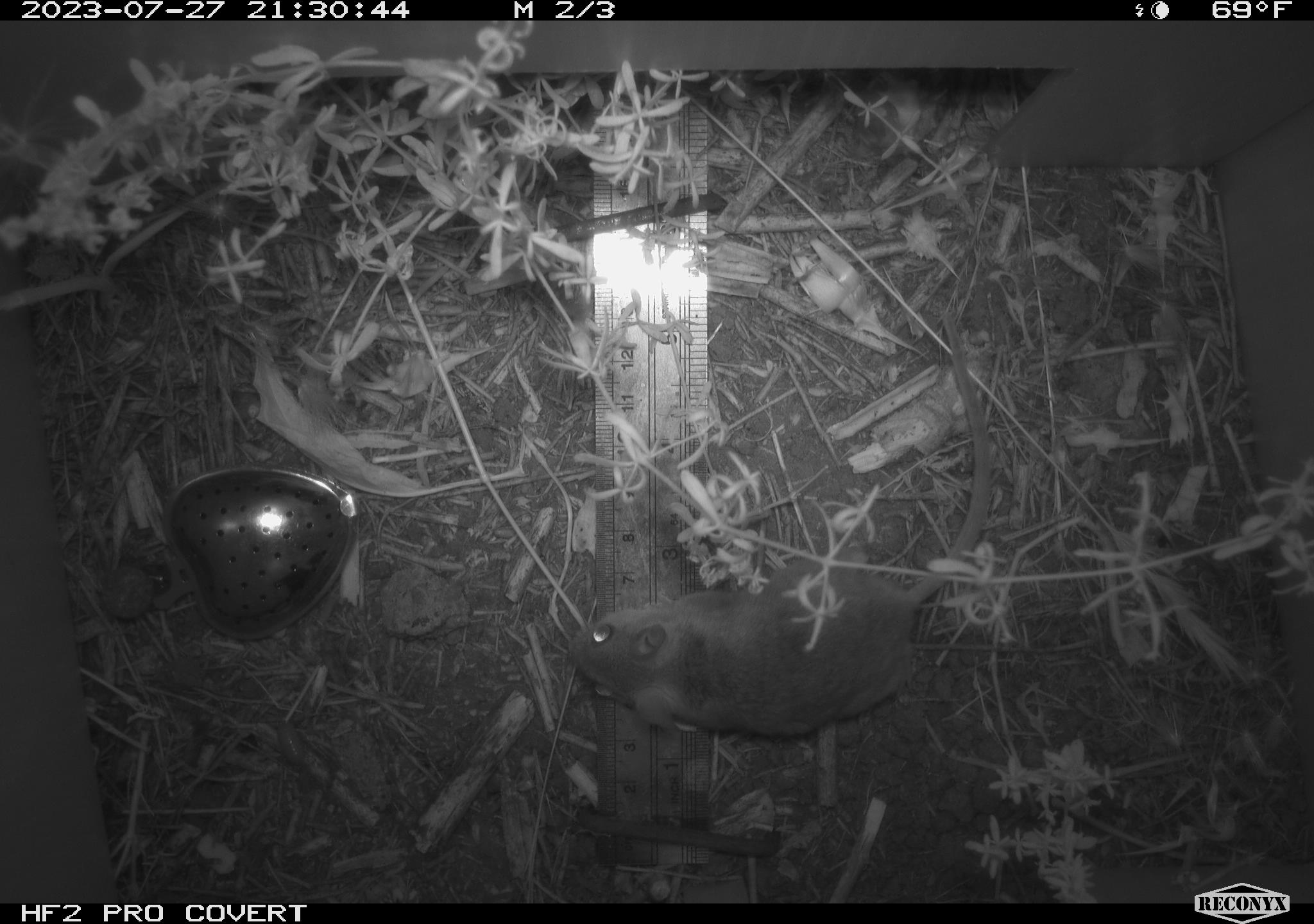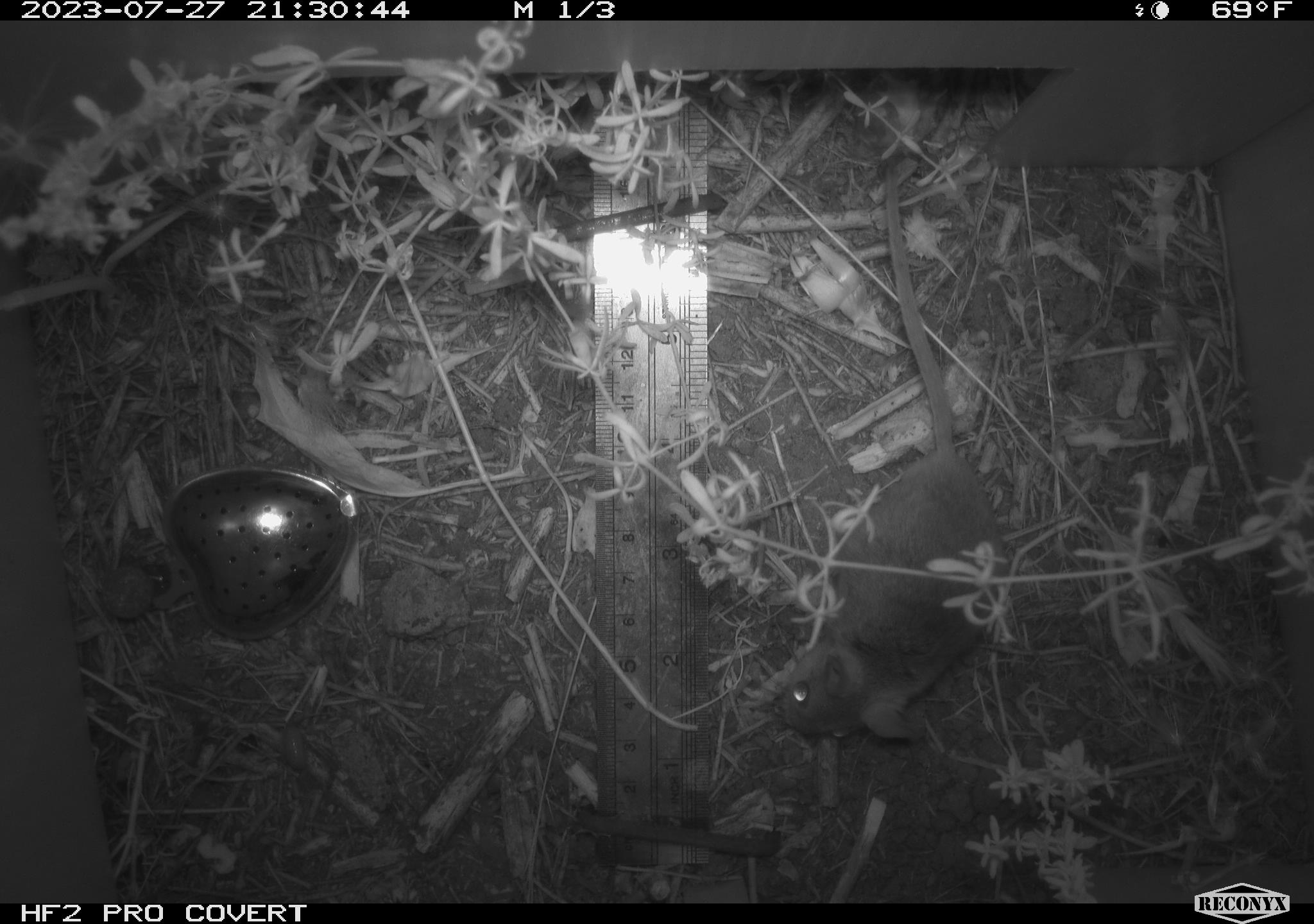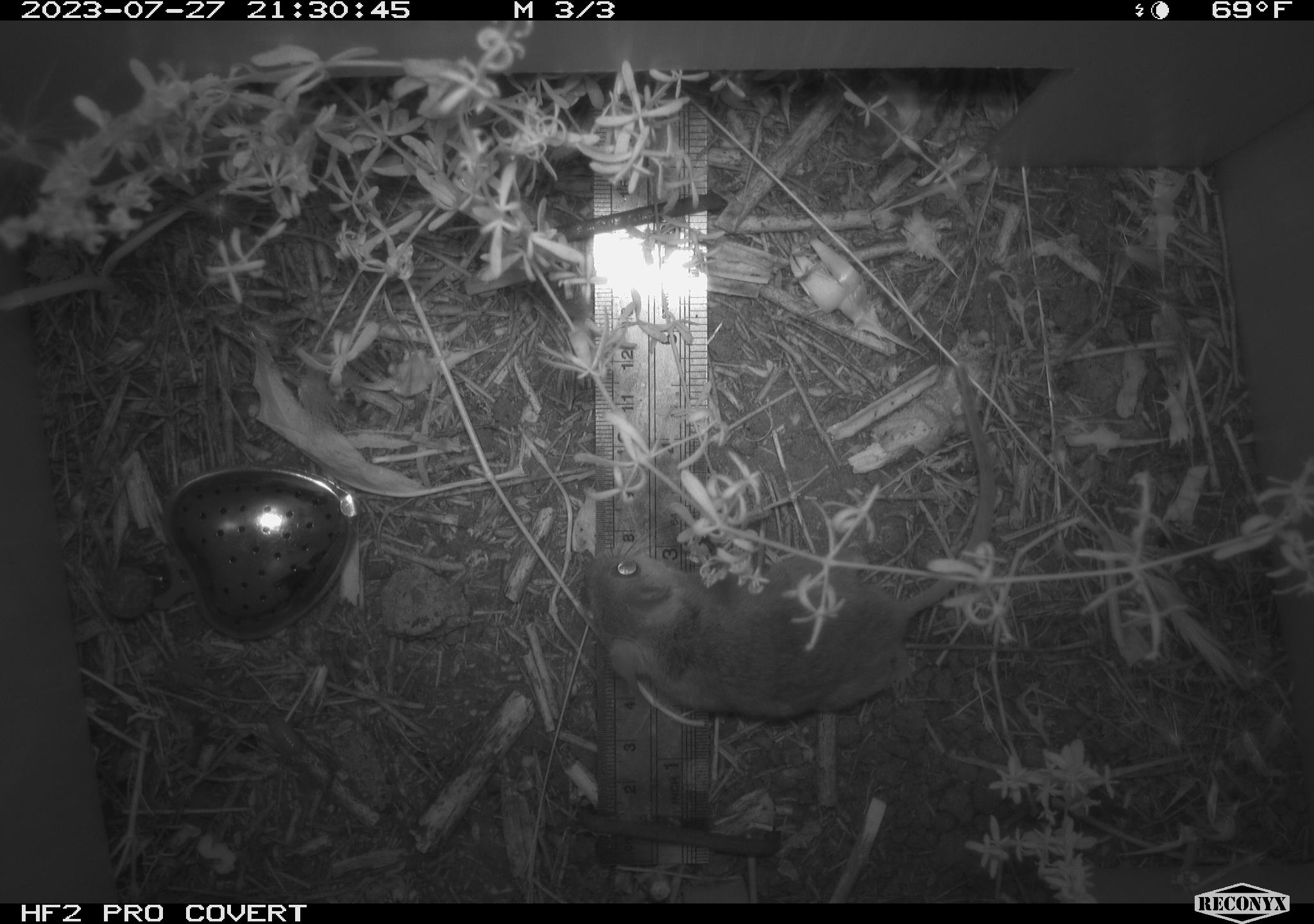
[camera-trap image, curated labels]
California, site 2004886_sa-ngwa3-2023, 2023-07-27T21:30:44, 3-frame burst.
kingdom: Animalia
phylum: Chordata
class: Mammalia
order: Rodentia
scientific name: Rodentia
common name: mouse species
Mouse species (Rodentia).